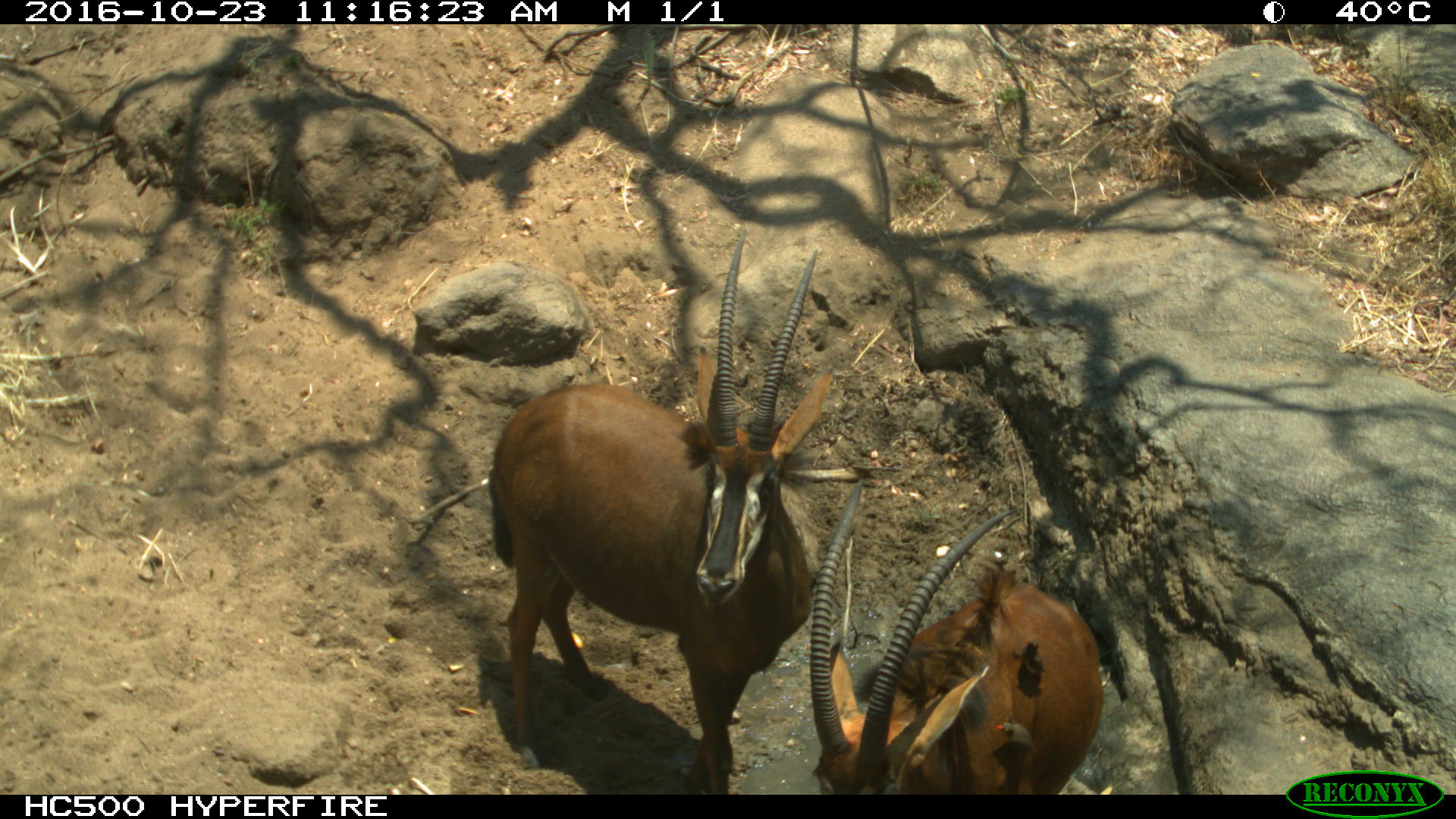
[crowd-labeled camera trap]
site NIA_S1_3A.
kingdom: Animalia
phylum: Chordata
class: Mammalia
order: Artiodactyla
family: Bovidae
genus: Hippotragus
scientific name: Hippotragus niger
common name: sable antelope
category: sable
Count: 2.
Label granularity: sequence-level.